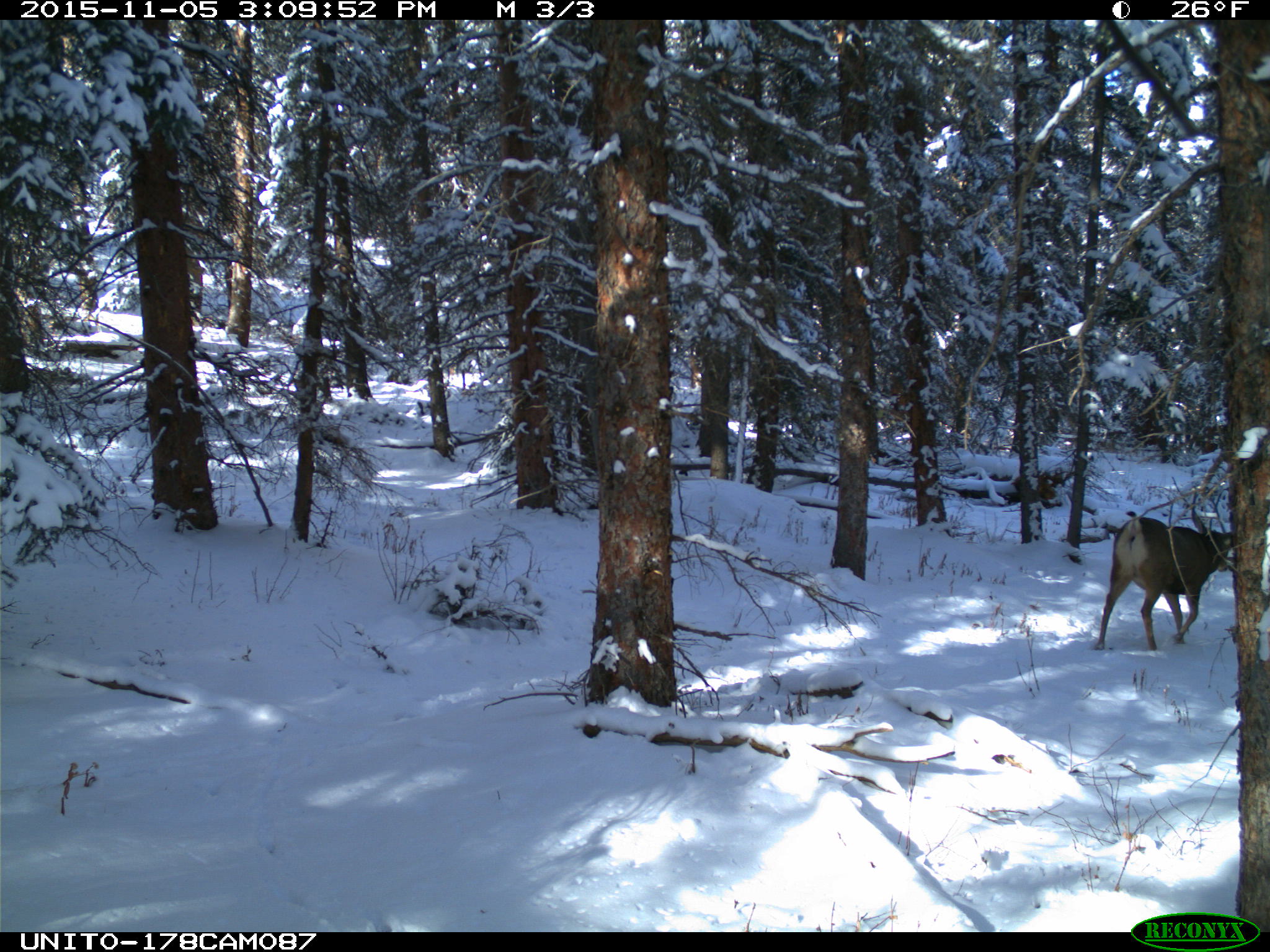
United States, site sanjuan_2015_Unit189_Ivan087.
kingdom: Animalia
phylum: Chordata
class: Mammalia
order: Artiodactyla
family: Cervidae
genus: Odocoileus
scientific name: Odocoileus hemionus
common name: mule deer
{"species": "Odocoileus hemionus (mule deer)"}